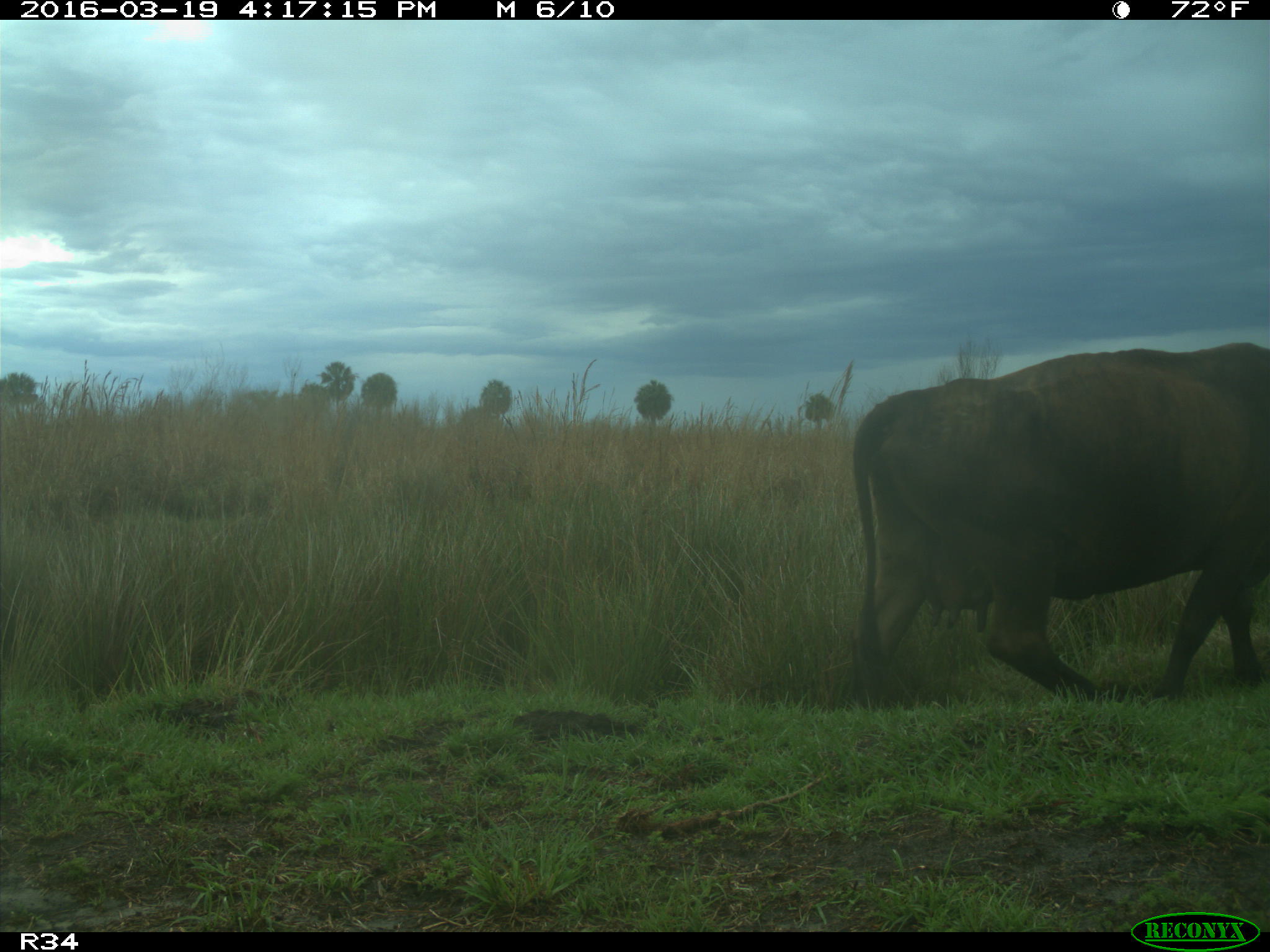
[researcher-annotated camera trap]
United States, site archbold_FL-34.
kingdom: Animalia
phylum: Chordata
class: Mammalia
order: Artiodactyla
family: Bovidae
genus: Bos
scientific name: Bos taurus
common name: domestic cow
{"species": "Bos taurus (domestic cow)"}